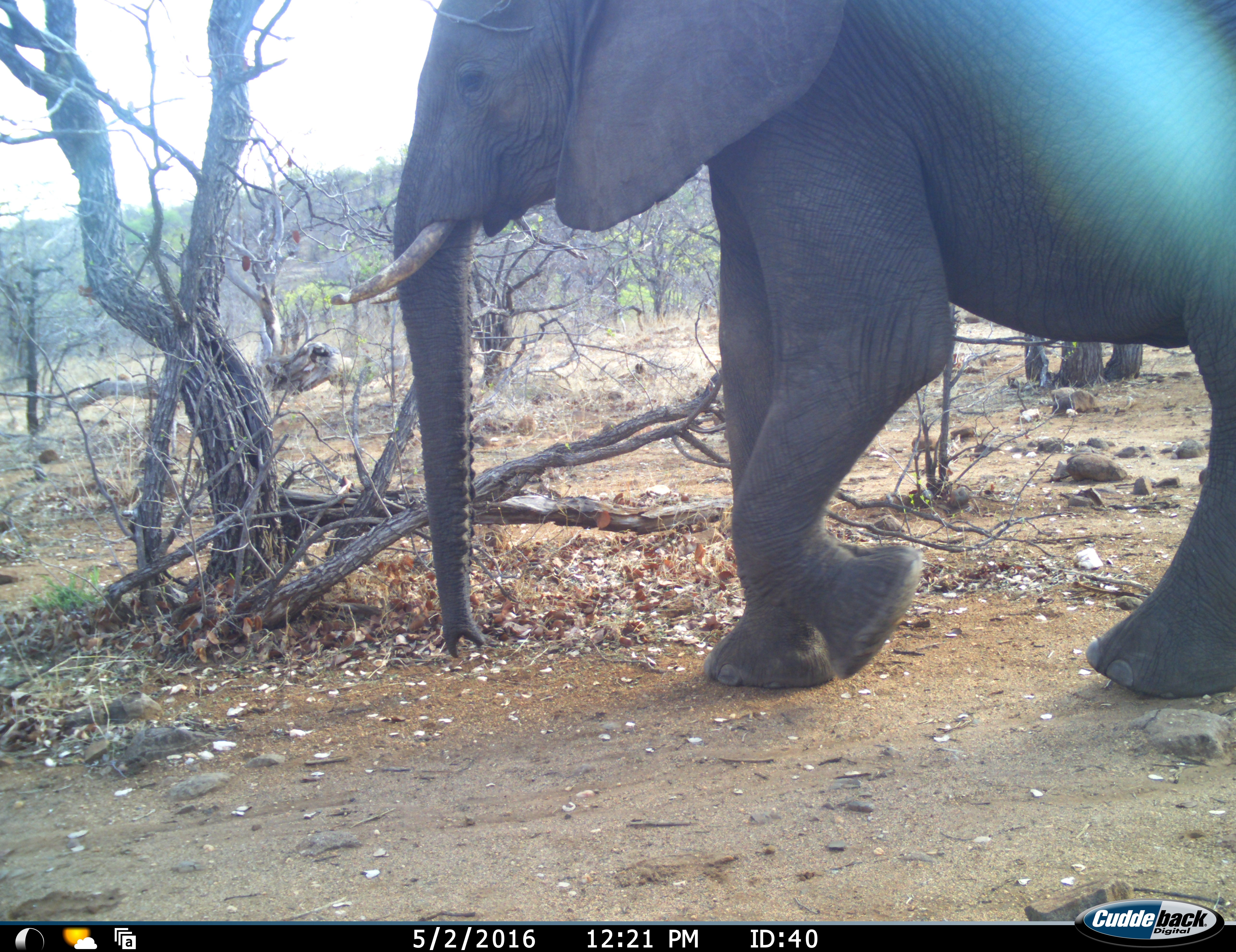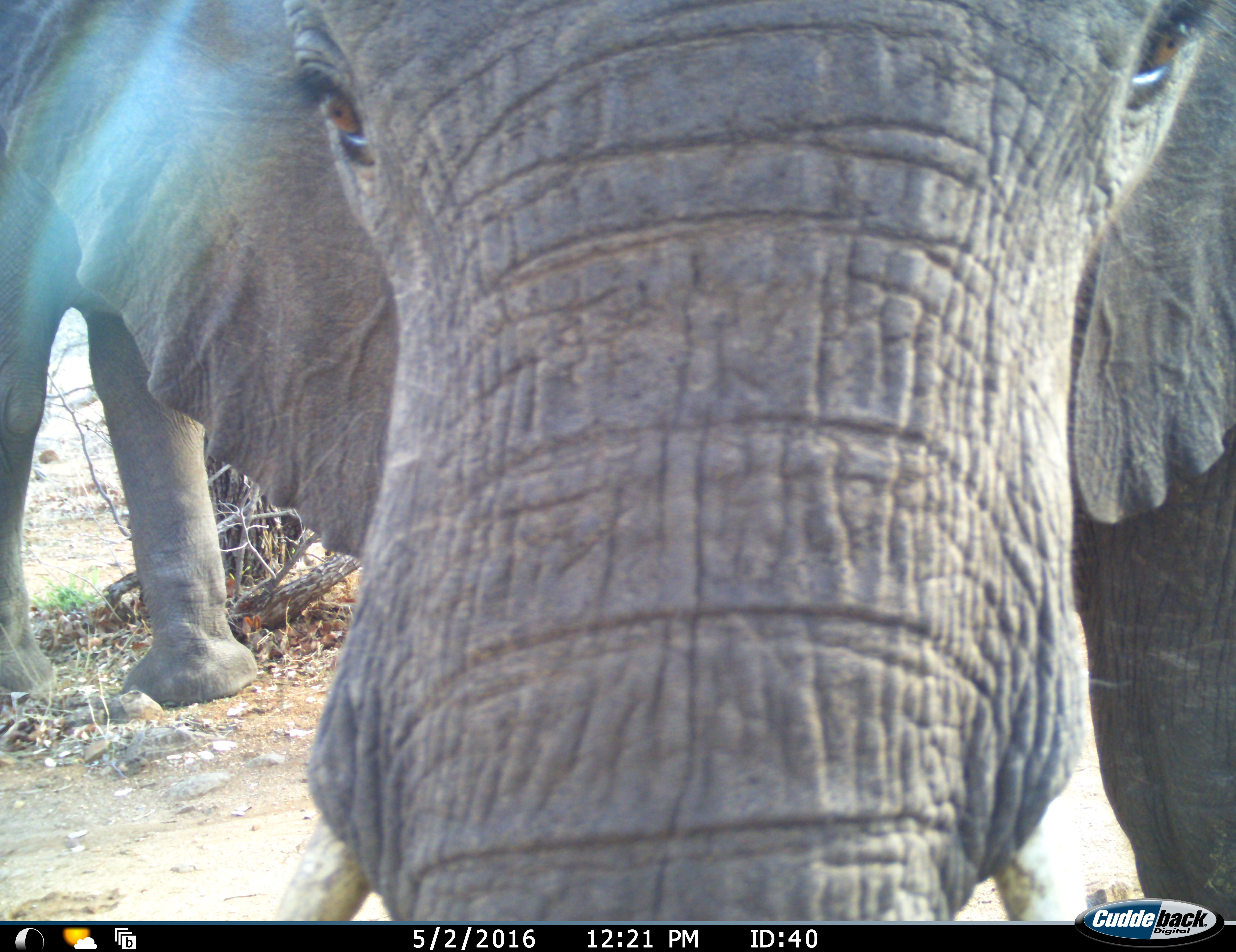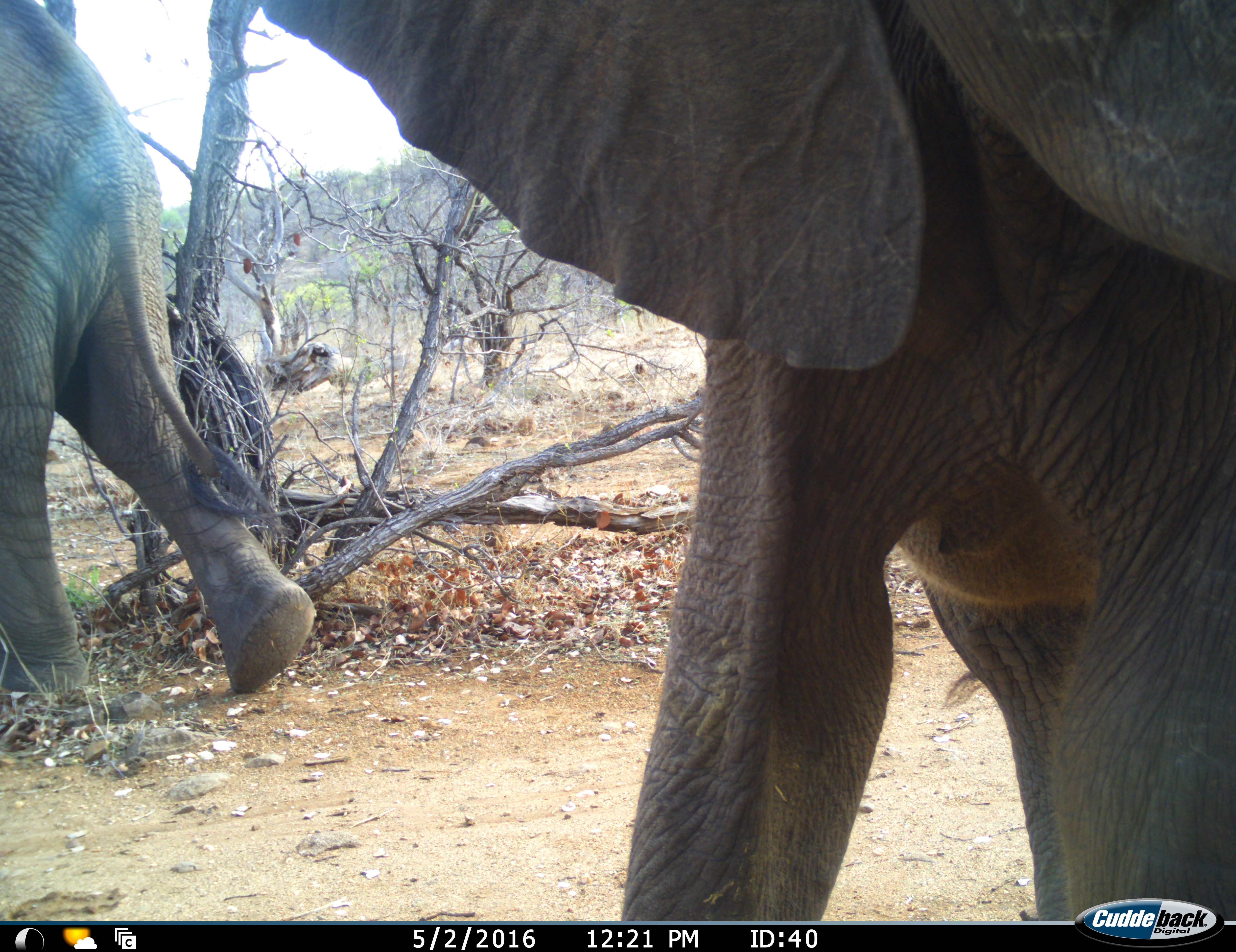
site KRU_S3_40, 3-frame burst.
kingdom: Animalia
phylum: Chordata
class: Mammalia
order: Proboscidea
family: Elephantidae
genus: Loxodonta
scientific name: Loxodonta africana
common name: african bush elephant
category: elephant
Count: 2.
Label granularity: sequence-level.